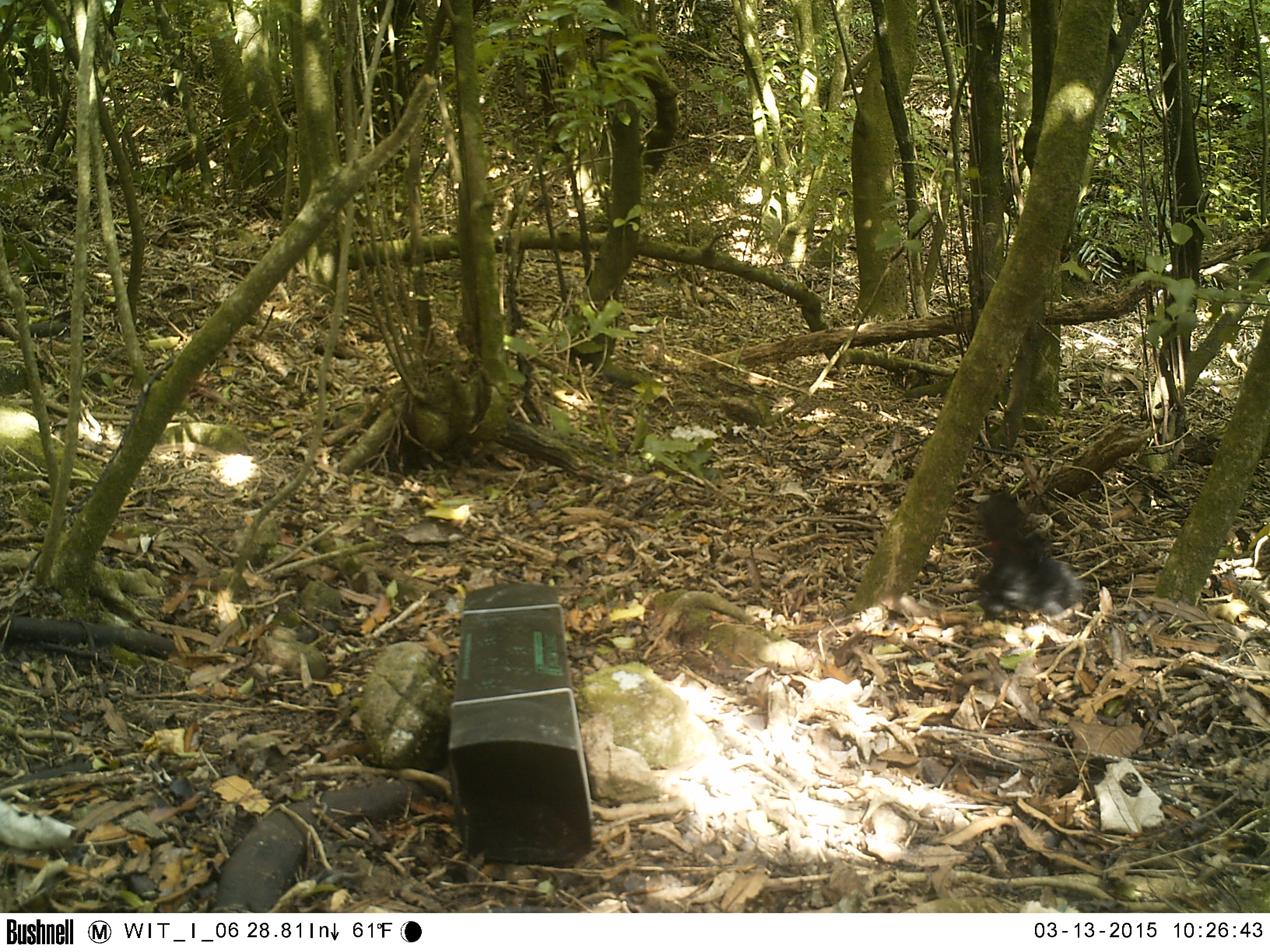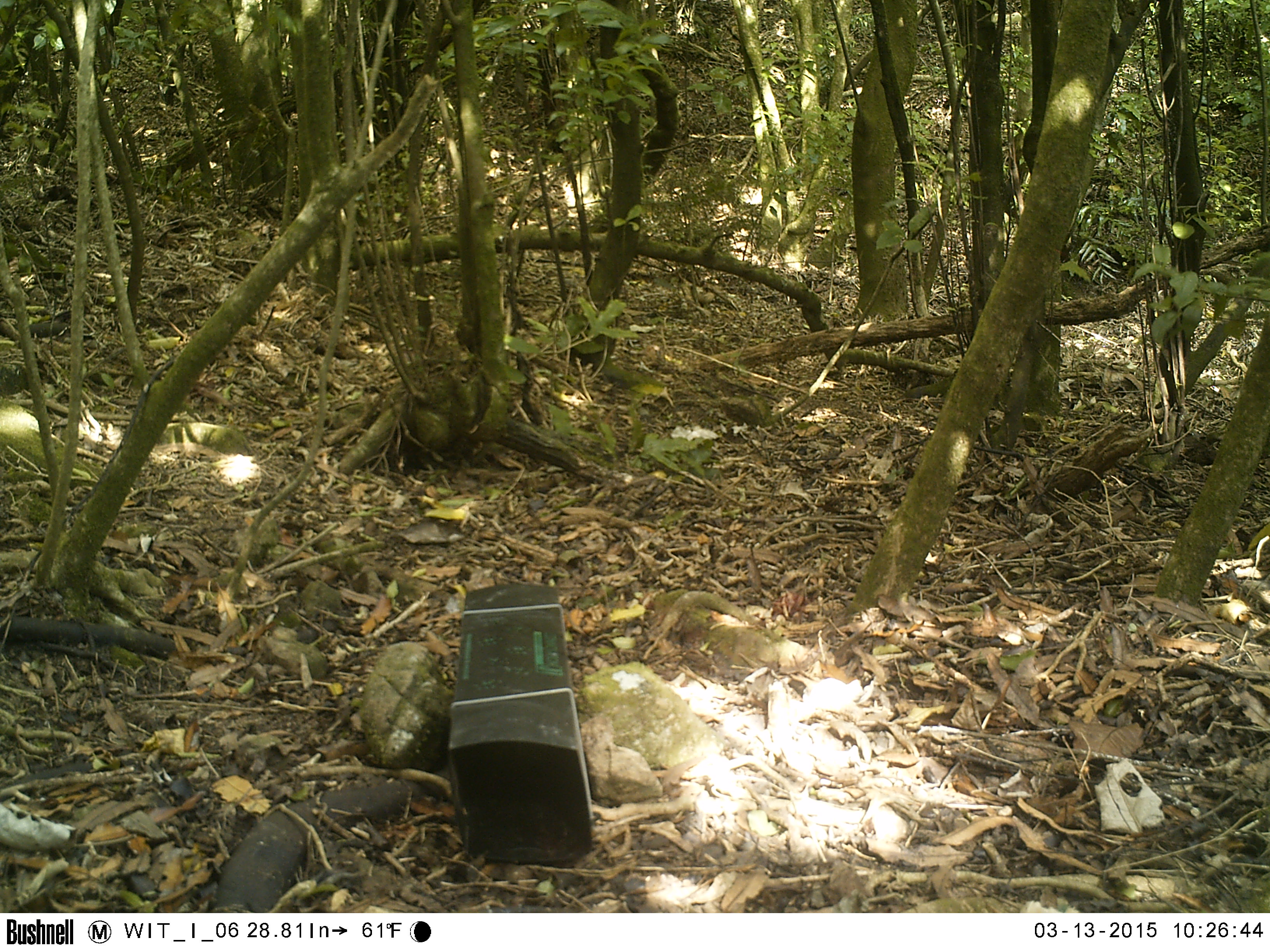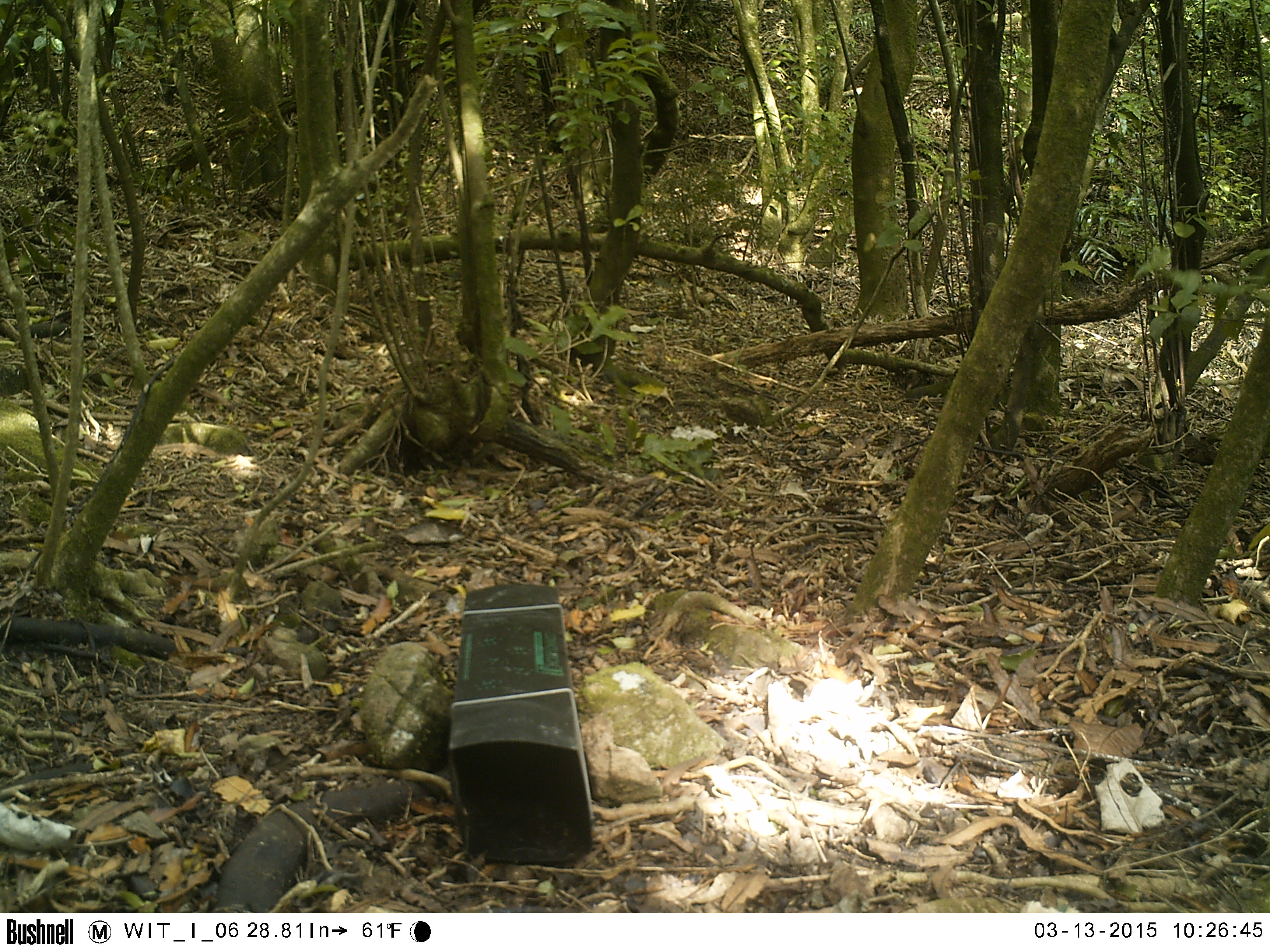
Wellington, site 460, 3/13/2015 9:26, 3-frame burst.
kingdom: Animalia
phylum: Chordata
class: Aves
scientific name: Aves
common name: bird